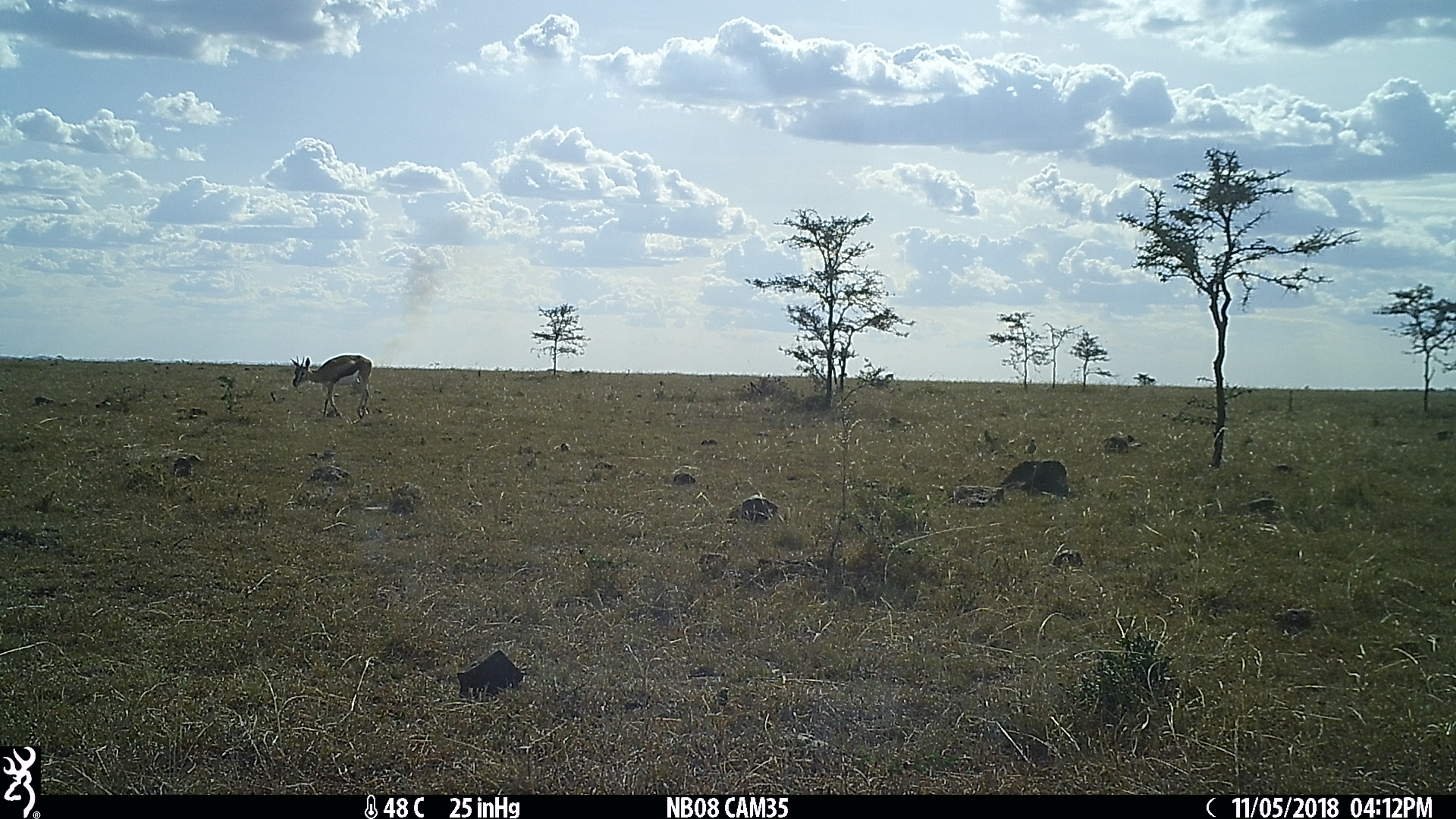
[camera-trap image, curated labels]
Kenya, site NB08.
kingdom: Animalia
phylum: Chordata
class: Mammalia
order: Artiodactyla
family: Bovidae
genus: Eudorcas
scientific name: Eudorcas thomsonii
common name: thomon's gazelle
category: gazelle thomsons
Gazelle thomsons (thomon's gazelle) (Eudorcas thomsonii).